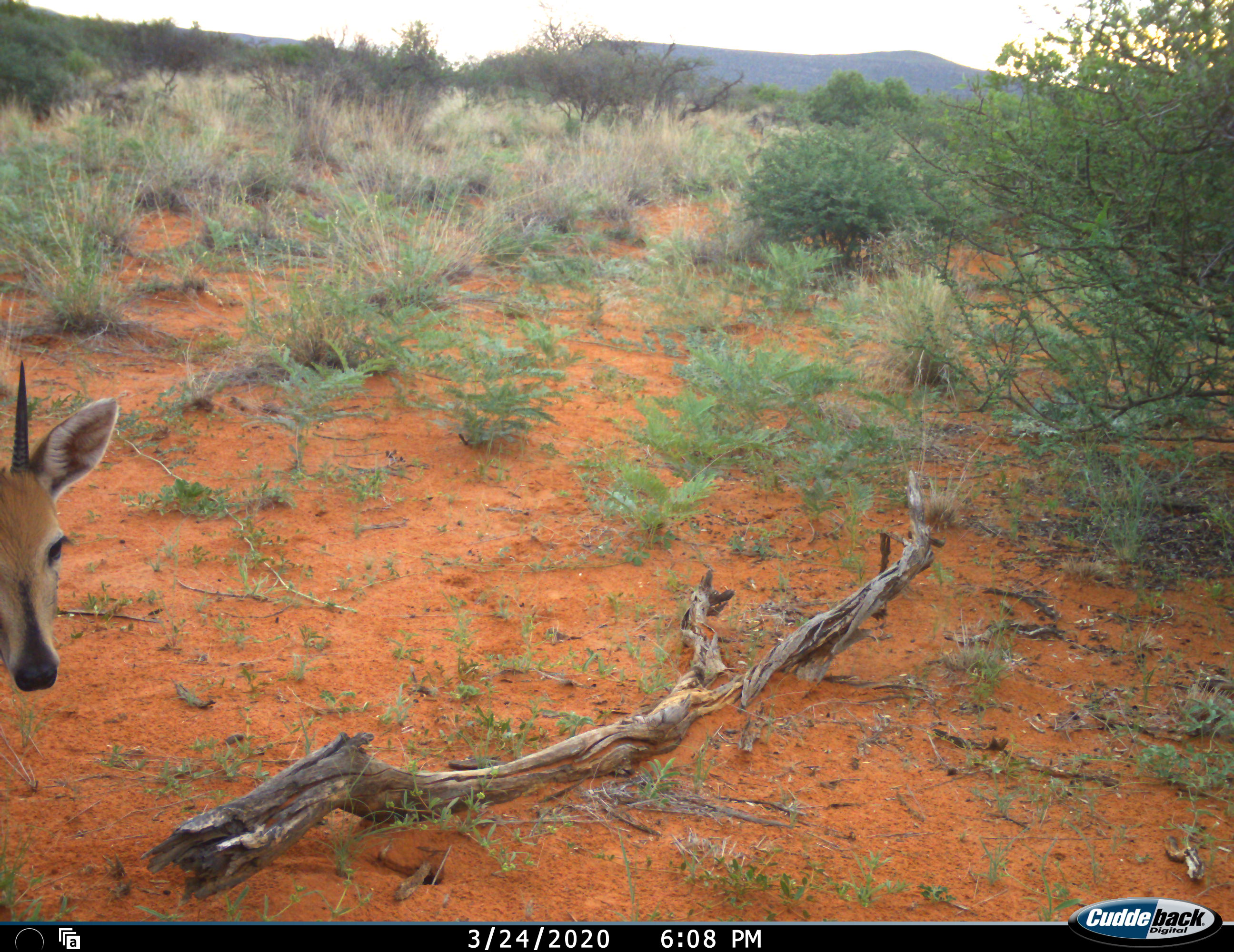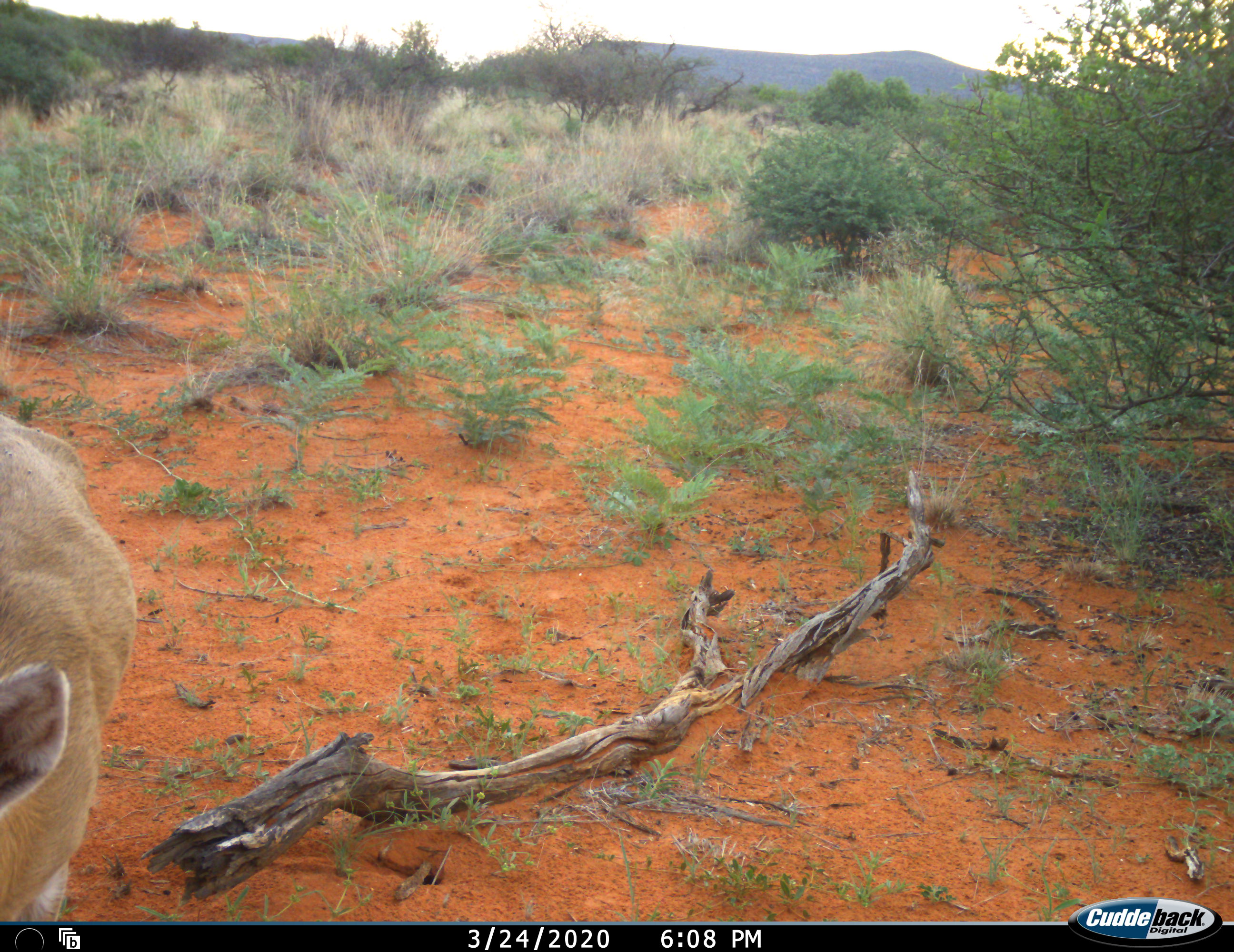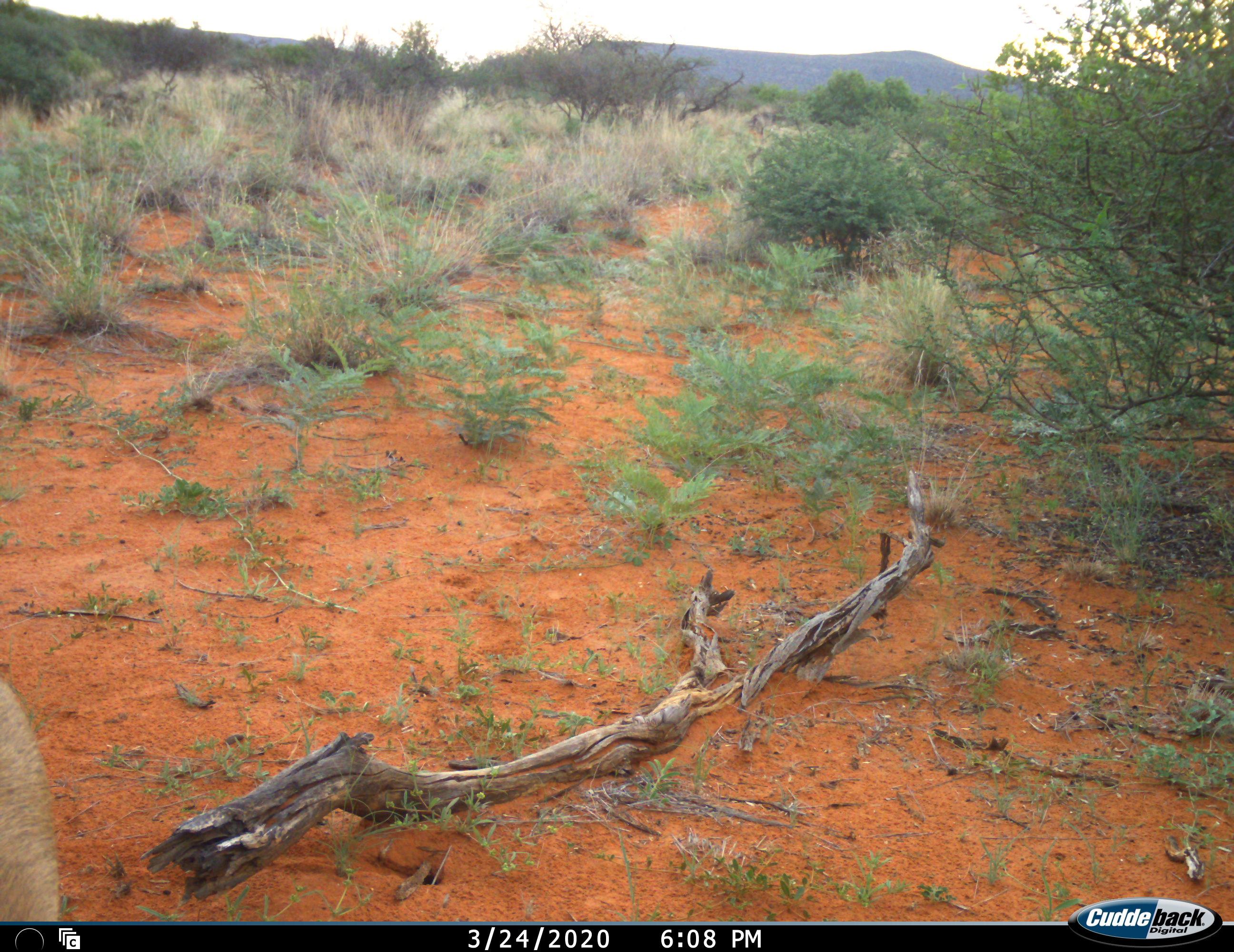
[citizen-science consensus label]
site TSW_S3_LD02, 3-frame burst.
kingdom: Animalia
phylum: Chordata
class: Mammalia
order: Artiodactyla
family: Bovidae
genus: Sylvicapra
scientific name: Sylvicapra grimmia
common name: common duiker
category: duikercommongrey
Duikercommongrey (common duiker) (Sylvicapra grimmia), count 1. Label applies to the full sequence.